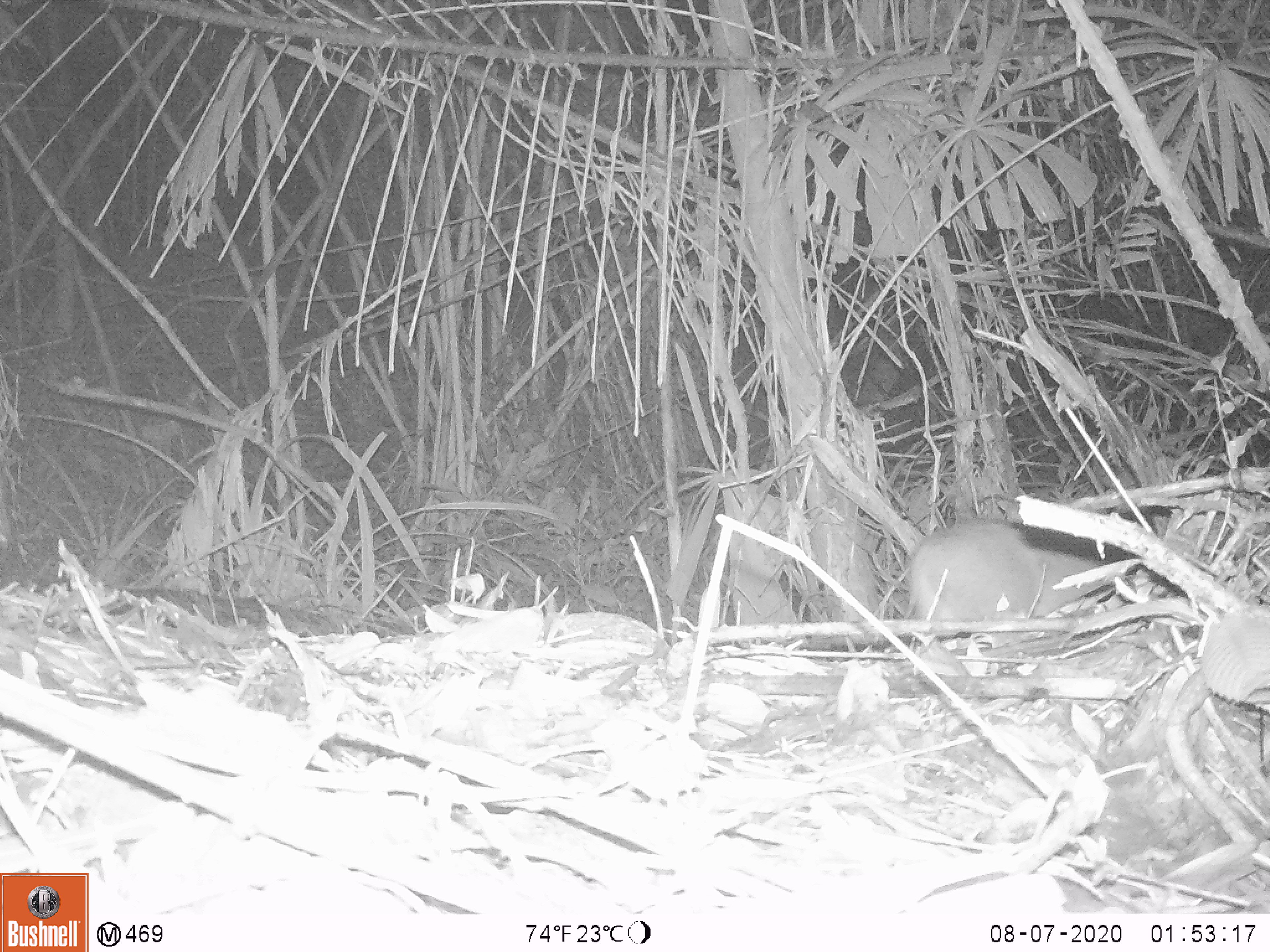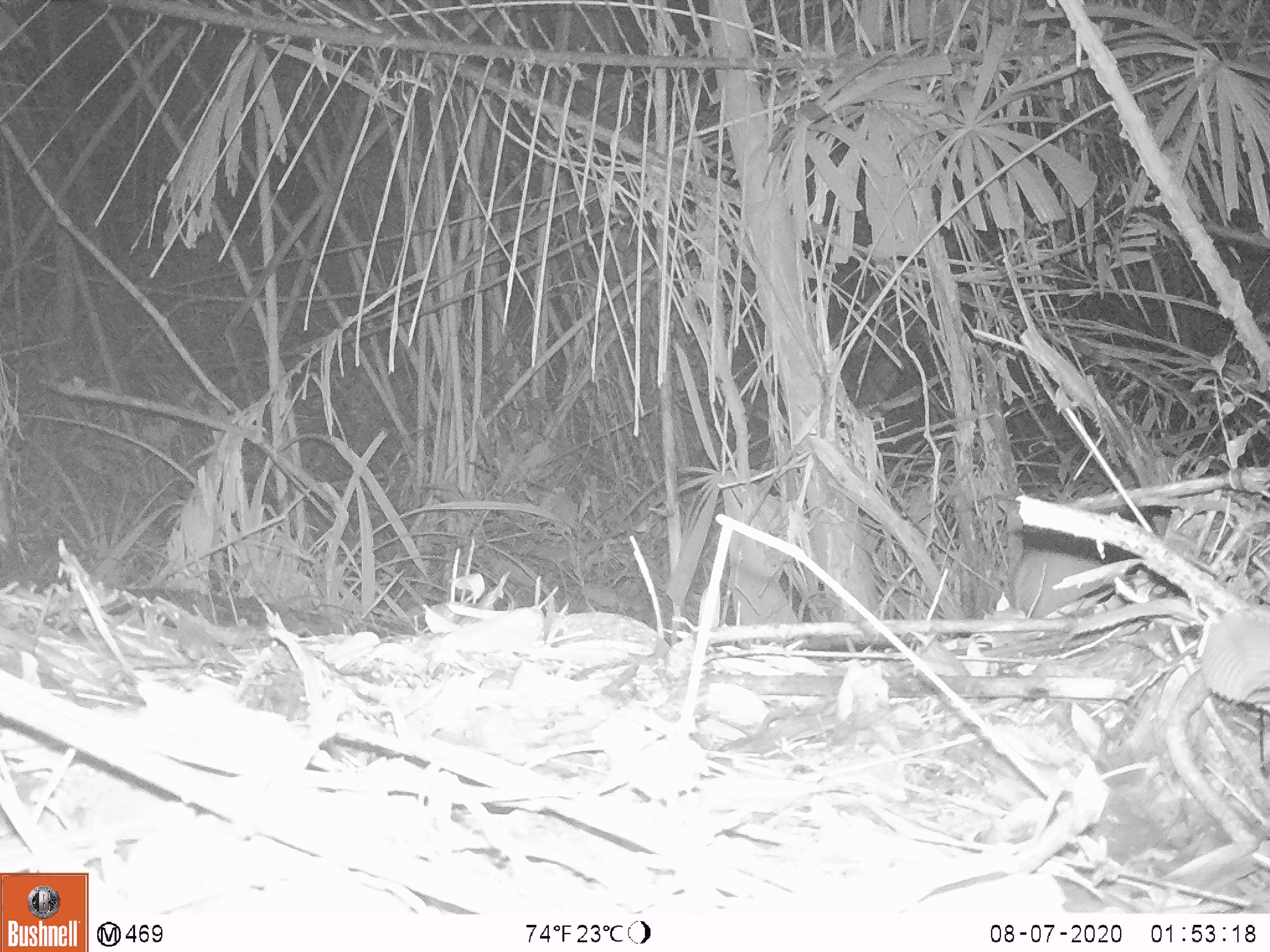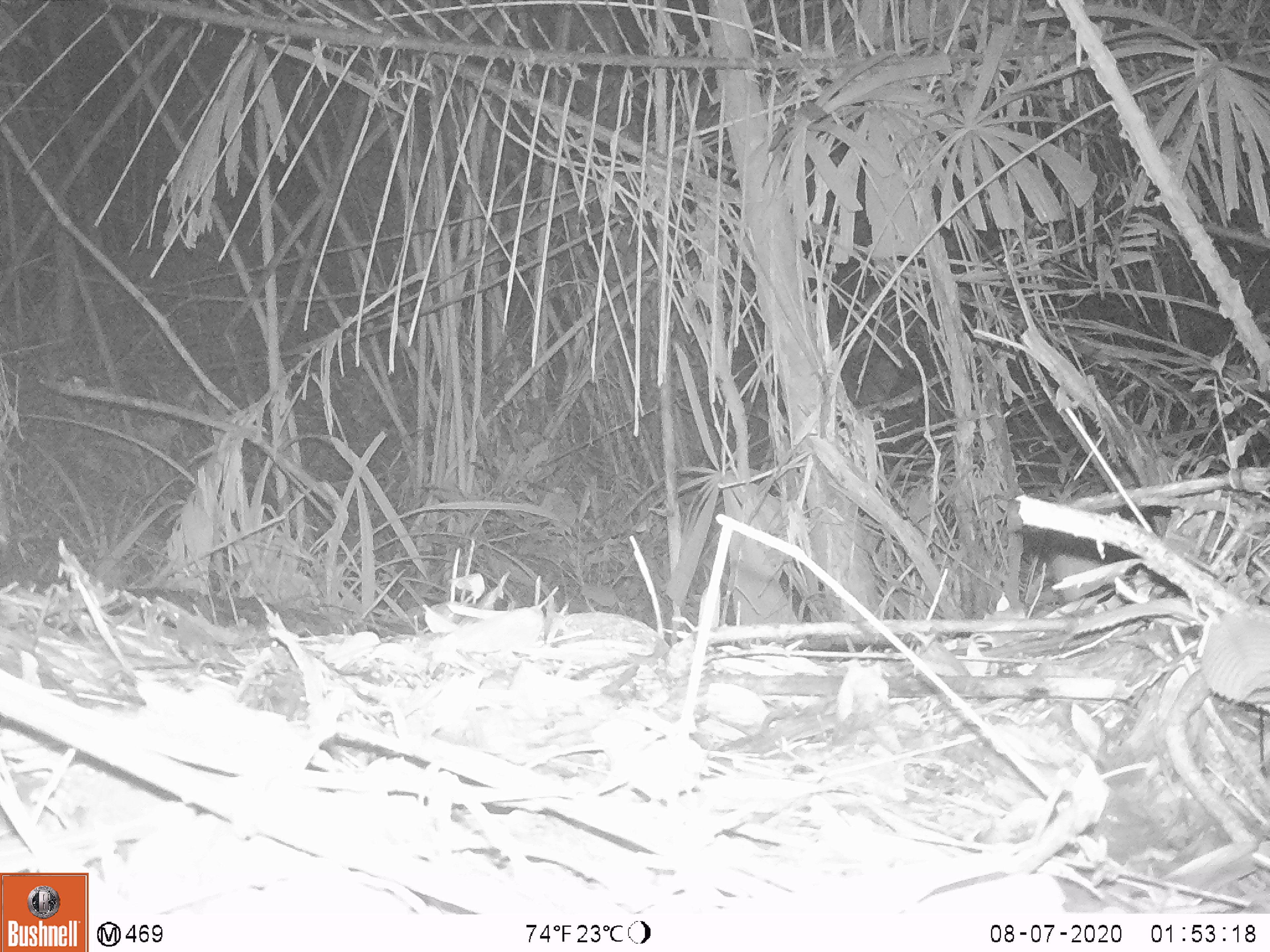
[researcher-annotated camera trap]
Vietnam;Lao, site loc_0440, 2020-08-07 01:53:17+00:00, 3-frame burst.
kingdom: Animalia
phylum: Chordata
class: Mammalia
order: Artiodactyla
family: Suidae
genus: Sus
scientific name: Sus scrofa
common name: eurasian wild pig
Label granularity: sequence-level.